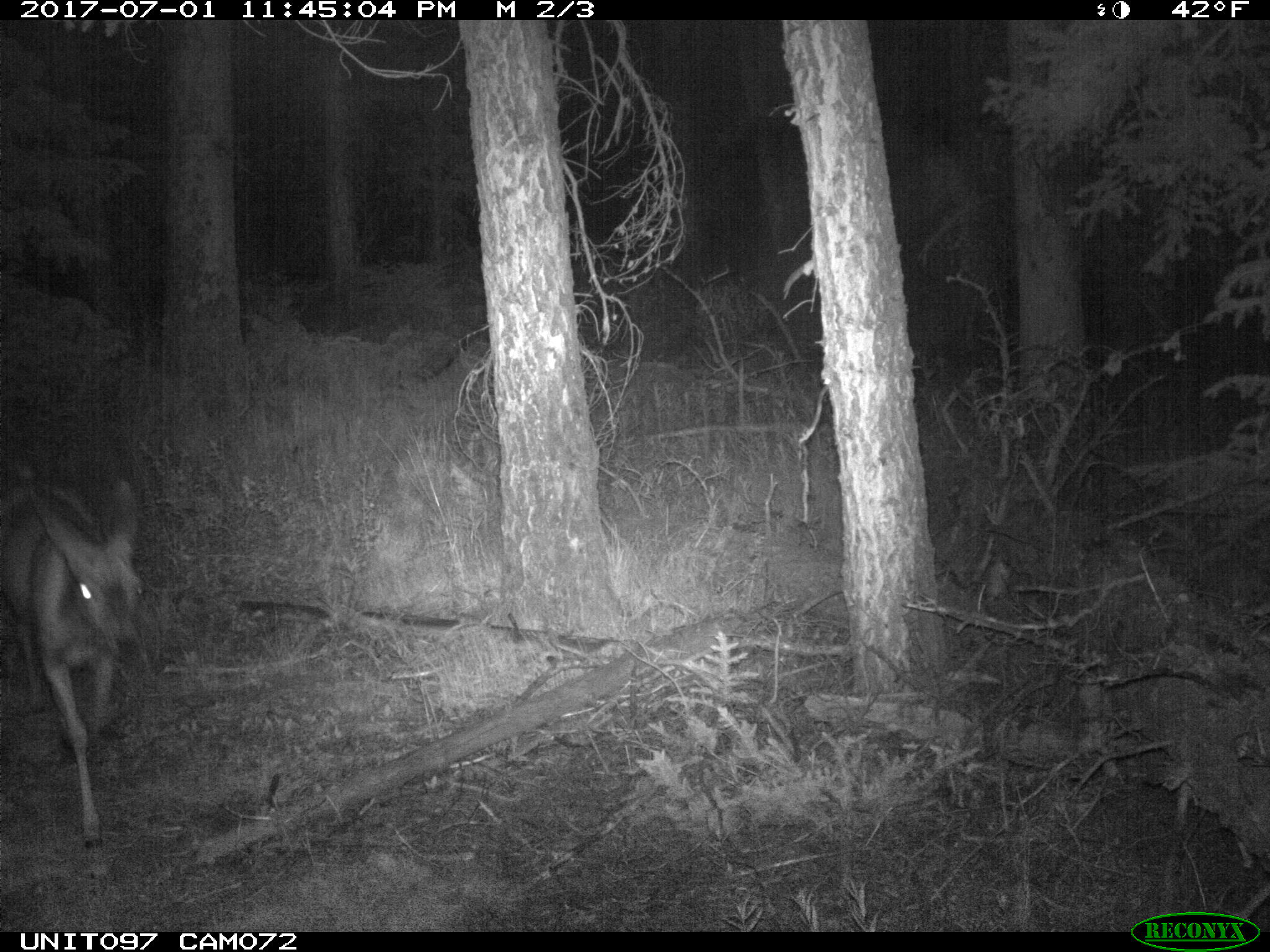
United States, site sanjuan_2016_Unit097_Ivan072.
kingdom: Animalia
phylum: Chordata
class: Mammalia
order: Artiodactyla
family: Cervidae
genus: Odocoileus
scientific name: Odocoileus hemionus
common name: mule deer